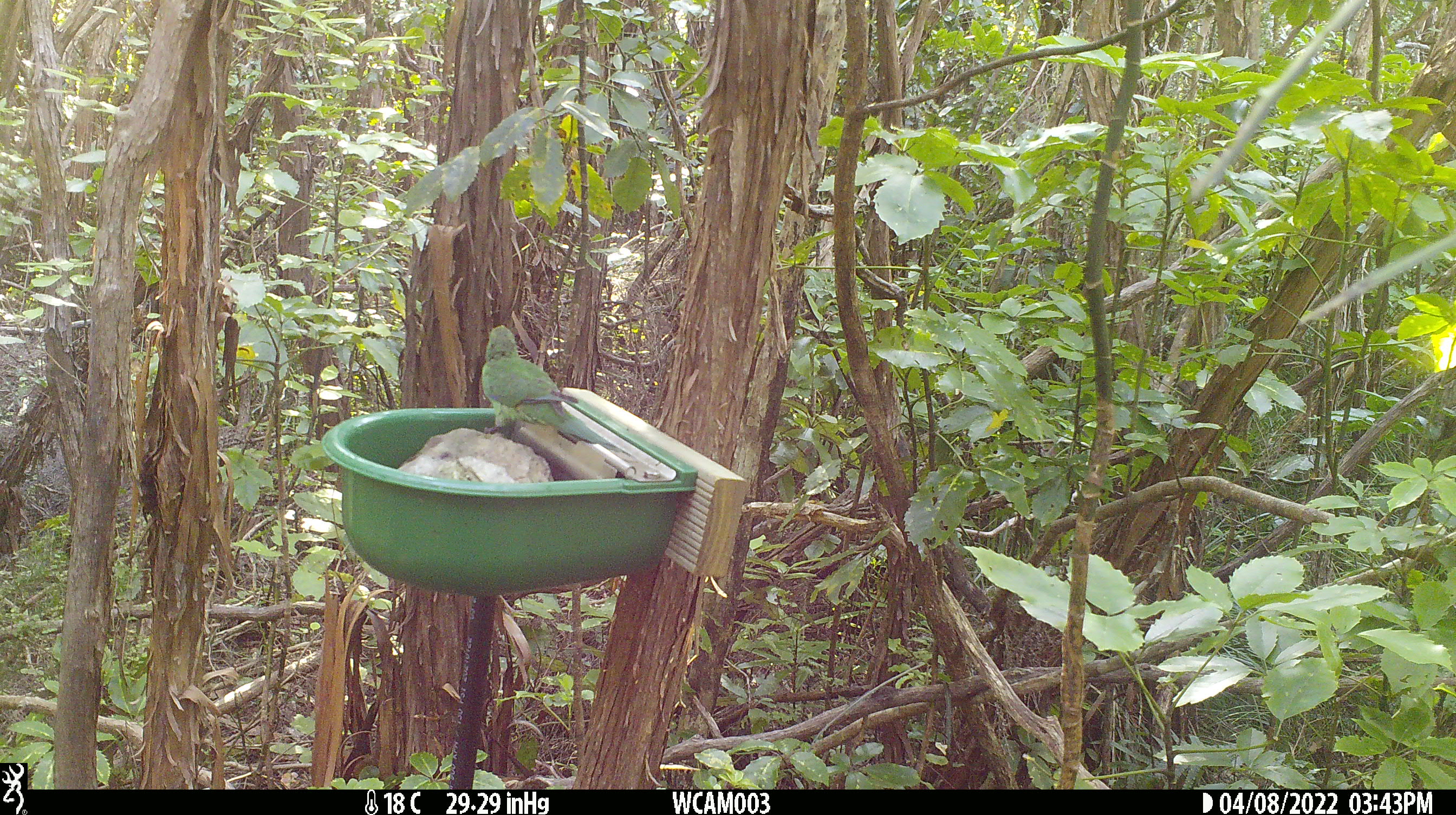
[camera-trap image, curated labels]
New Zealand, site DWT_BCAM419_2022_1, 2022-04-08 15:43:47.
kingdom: Animalia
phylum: Chordata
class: Aves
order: Psittaciformes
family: Psittaculidae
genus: Cyanoramphus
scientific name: Cyanoramphus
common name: parakeet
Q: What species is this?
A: Parakeet (Cyanoramphus).